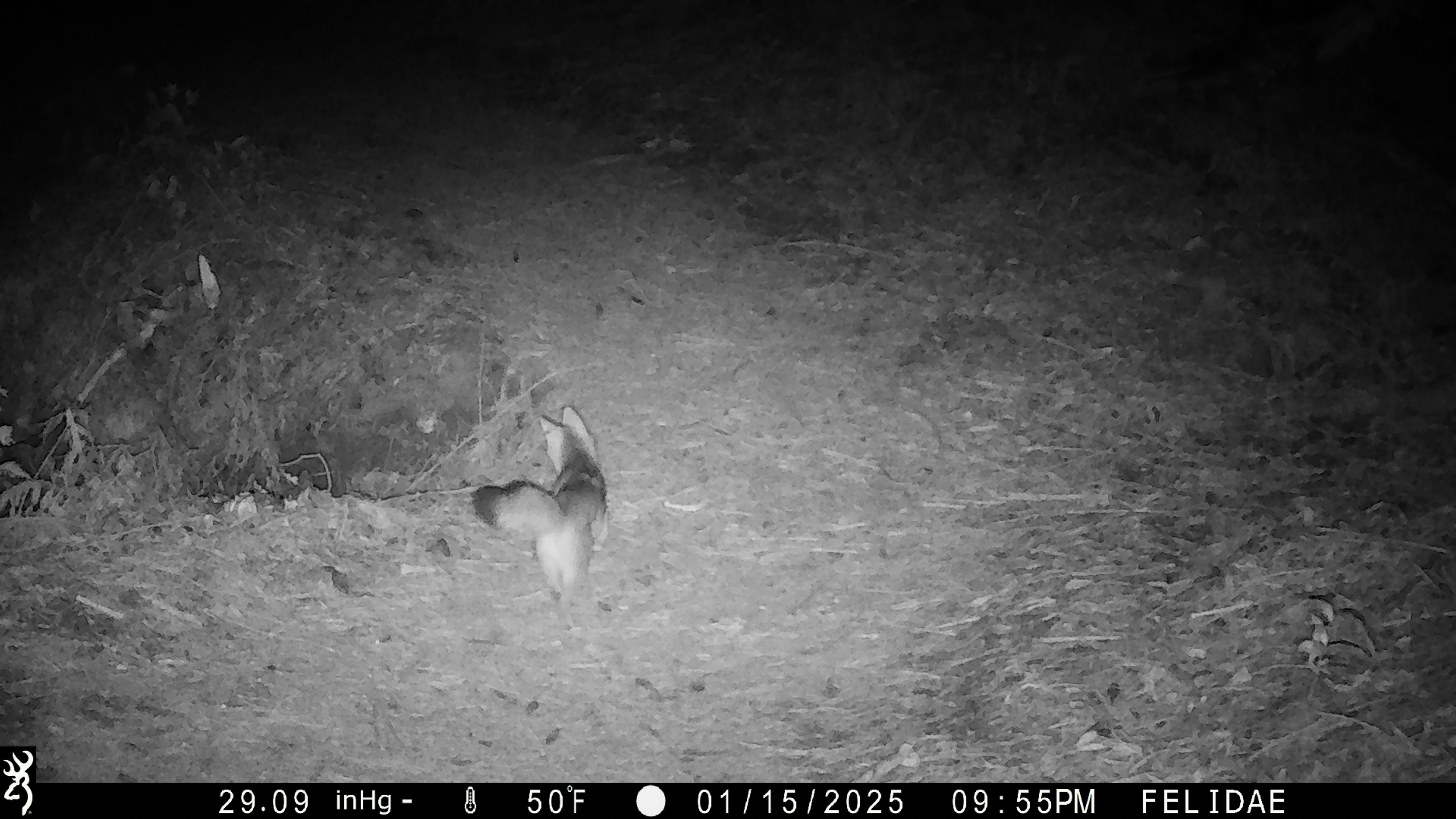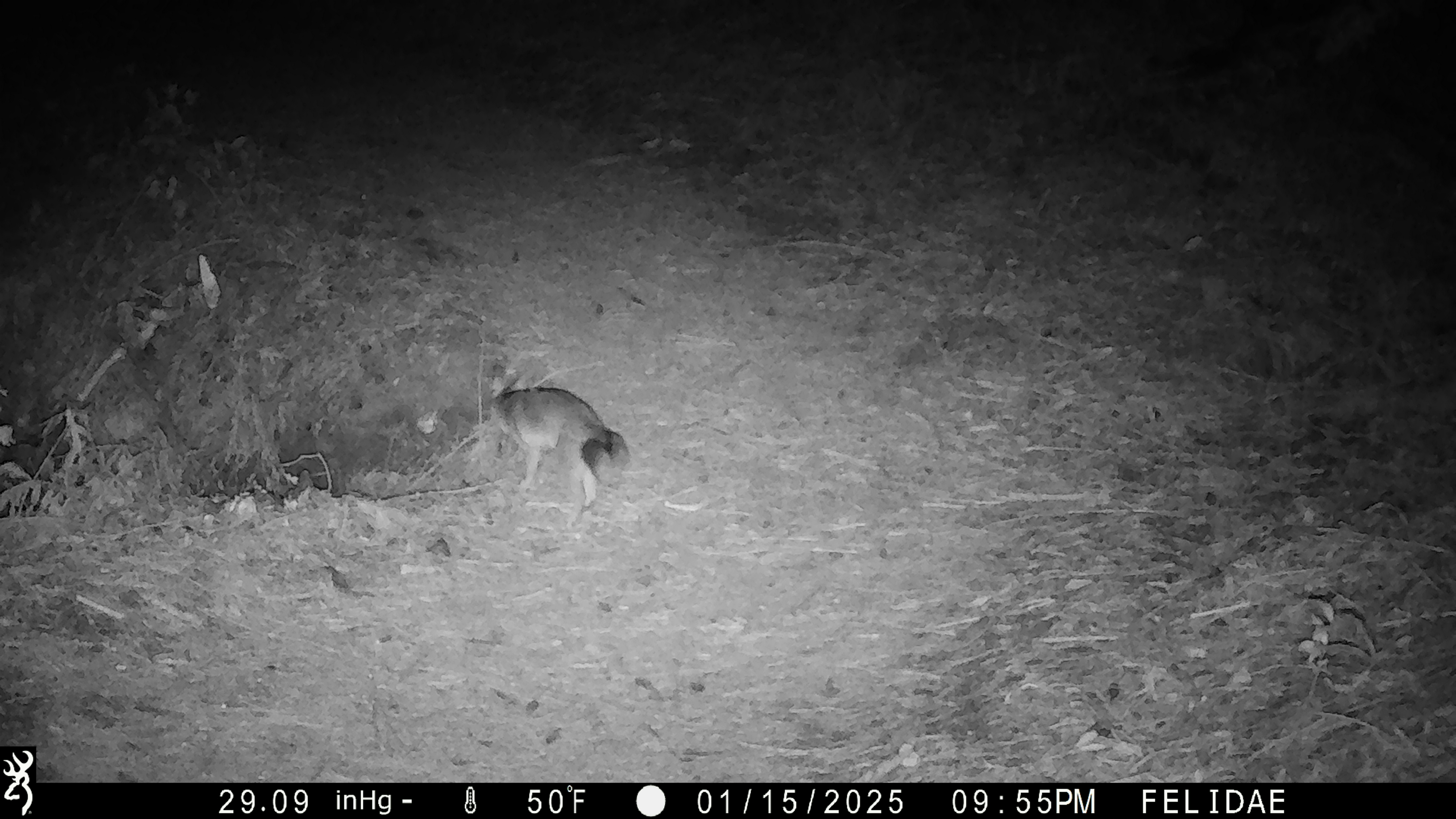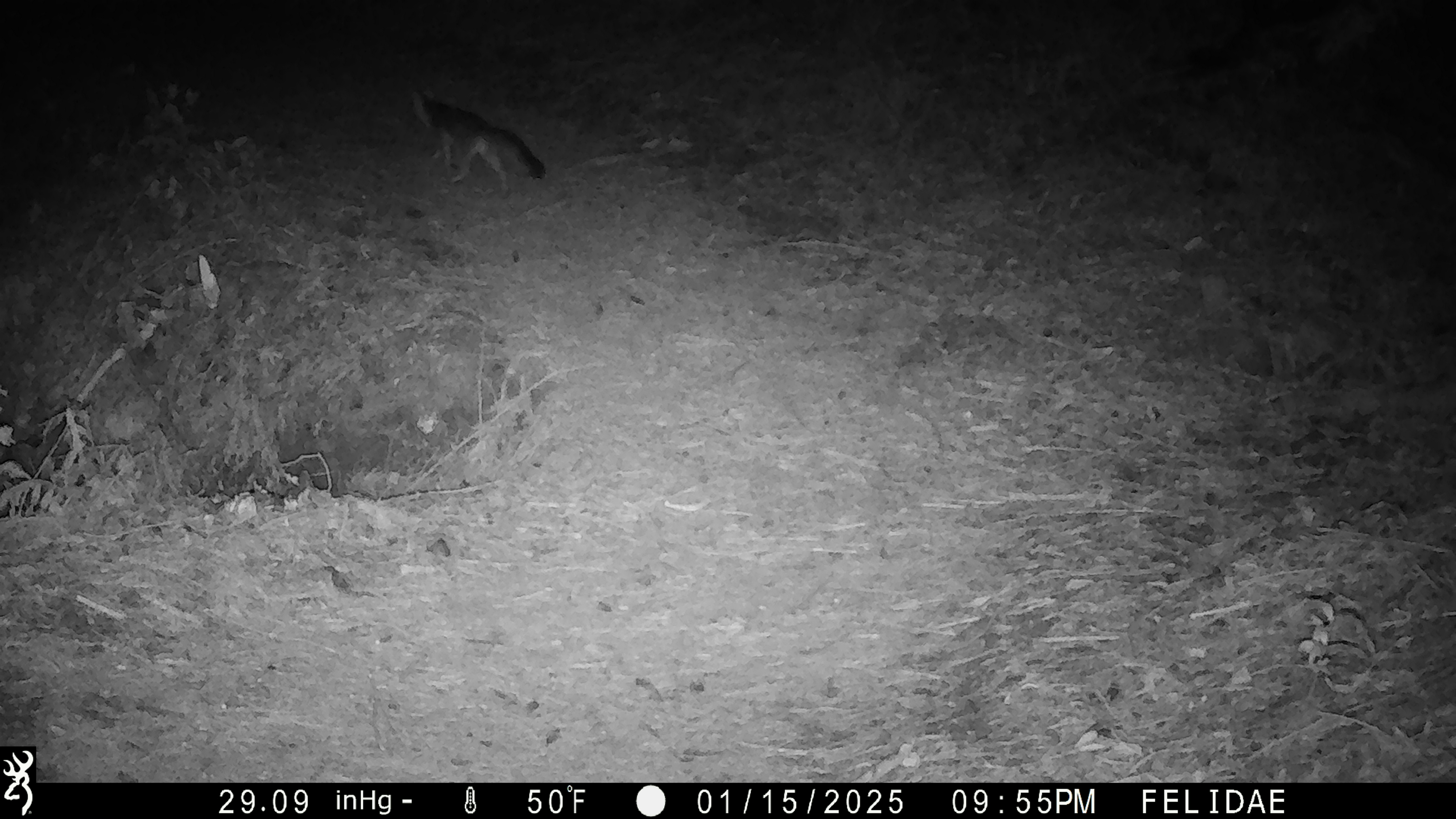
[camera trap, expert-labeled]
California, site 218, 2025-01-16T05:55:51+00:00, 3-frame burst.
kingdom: Animalia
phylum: Chordata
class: Mammalia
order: Carnivora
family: Canidae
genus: Urocyon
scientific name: Urocyon cinereoargenteus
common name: gray fox